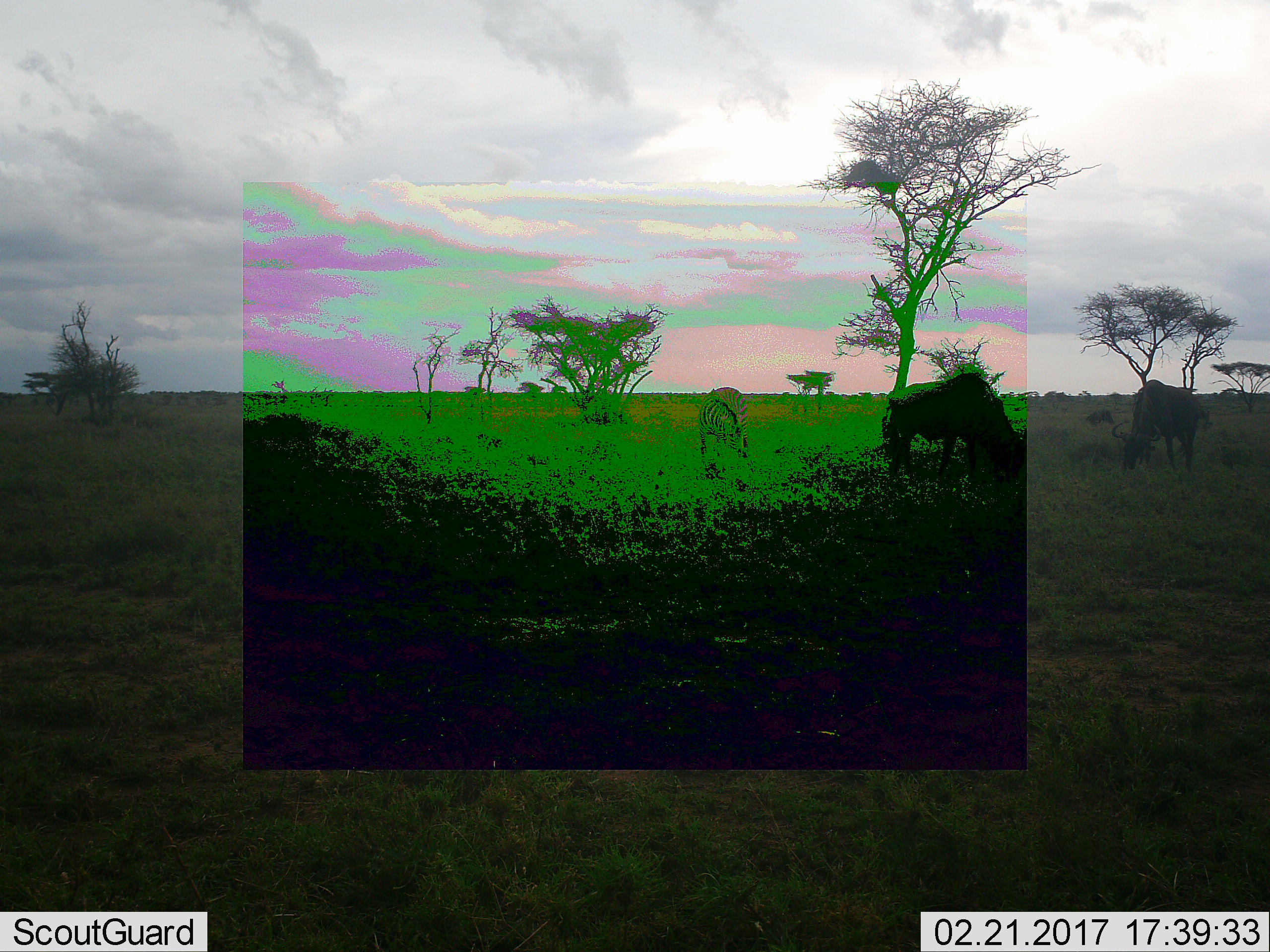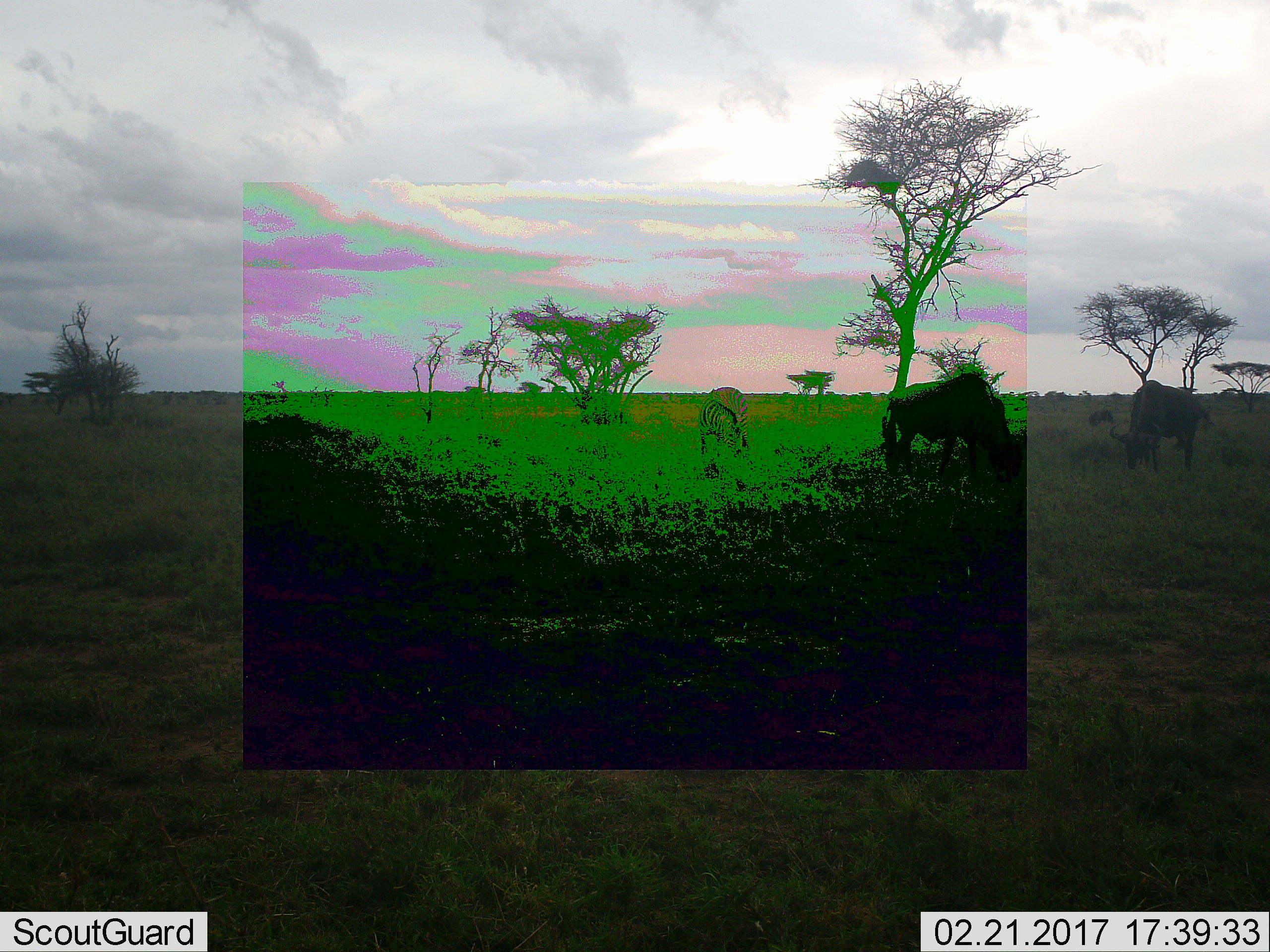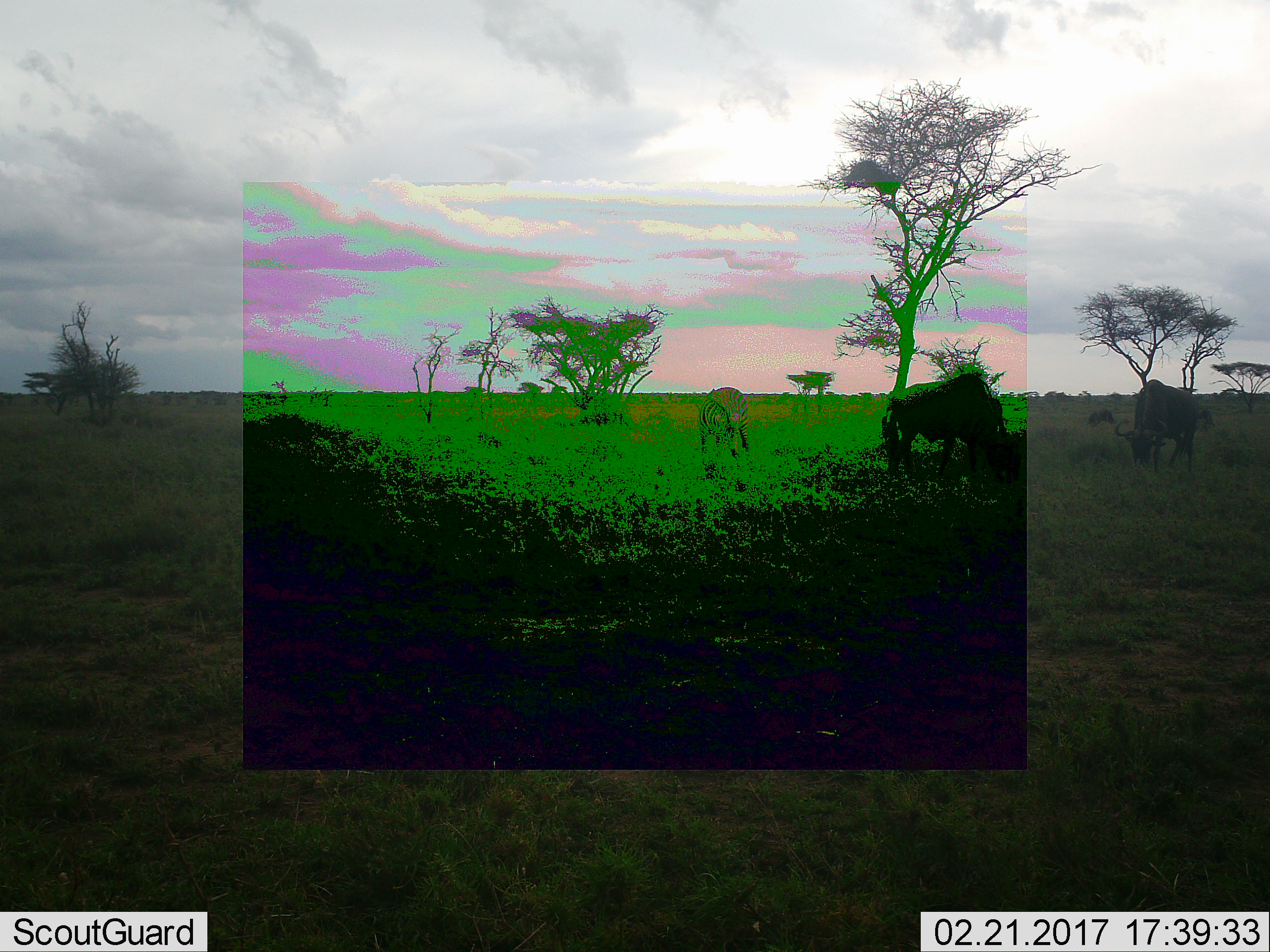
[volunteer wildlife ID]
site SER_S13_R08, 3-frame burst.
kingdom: Animalia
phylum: Chordata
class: Mammalia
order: Artiodactyla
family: Bovidae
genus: Connochaetes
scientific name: Connochaetes taurinus taurinus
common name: blue wildebeest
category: wildebeestblue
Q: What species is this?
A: Wildebeestblue (blue wildebeest) (Connochaetes taurinus taurinus).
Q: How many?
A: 3.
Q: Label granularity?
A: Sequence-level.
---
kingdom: Animalia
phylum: Chordata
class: Mammalia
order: Perissodactyla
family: Equidae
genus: Equus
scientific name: Equus quagga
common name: plains zebra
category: zebraplains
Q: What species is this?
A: Zebraplains (plains zebra) (Equus quagga).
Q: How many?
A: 1.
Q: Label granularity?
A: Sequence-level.